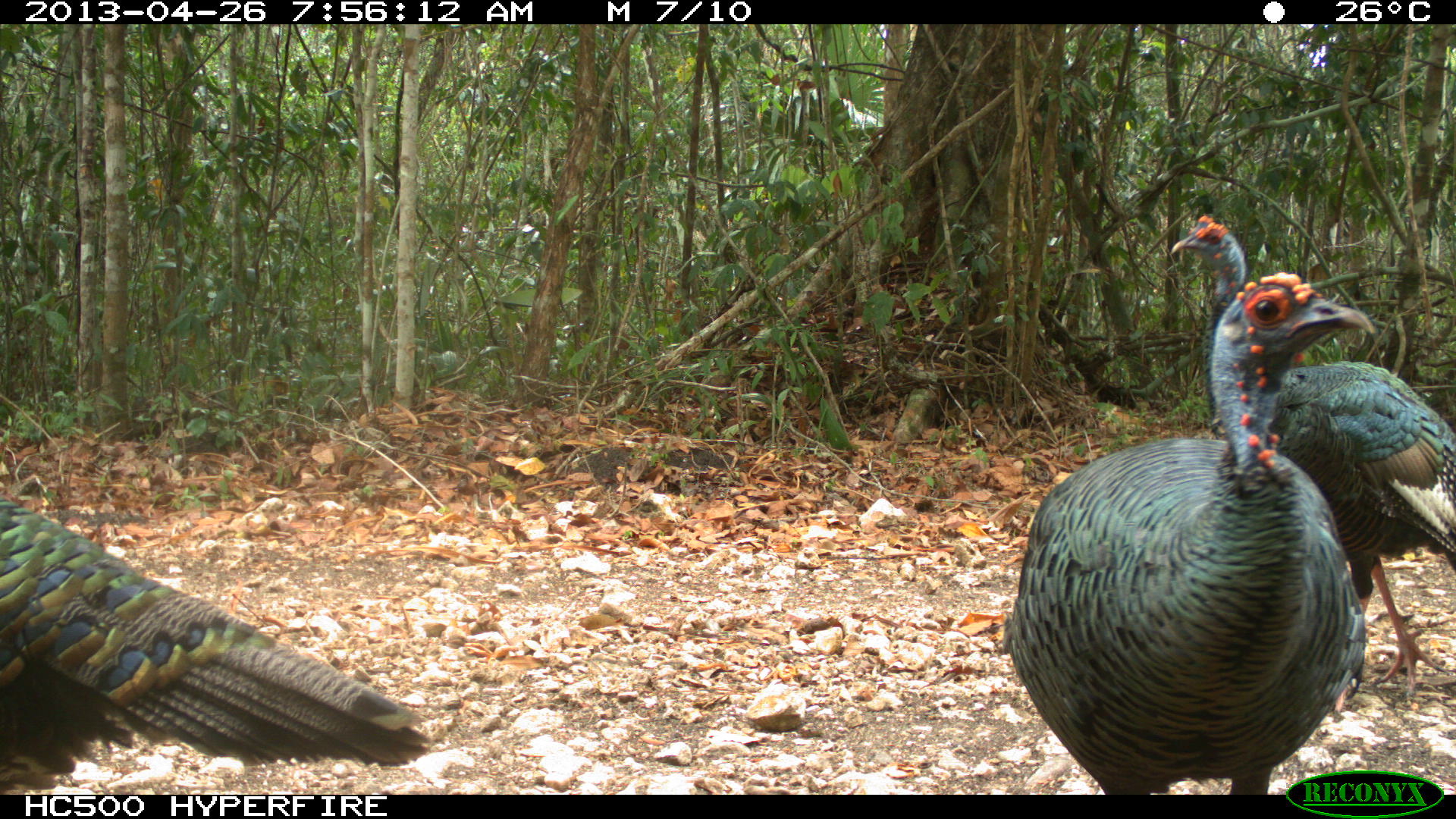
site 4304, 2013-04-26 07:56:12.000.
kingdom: Animalia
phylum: Chordata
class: Aves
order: Galliformes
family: Phasianidae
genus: Meleagris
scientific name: Meleagris ocellata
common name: ocellated turkey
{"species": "Meleagris ocellata (ocellated turkey)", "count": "3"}